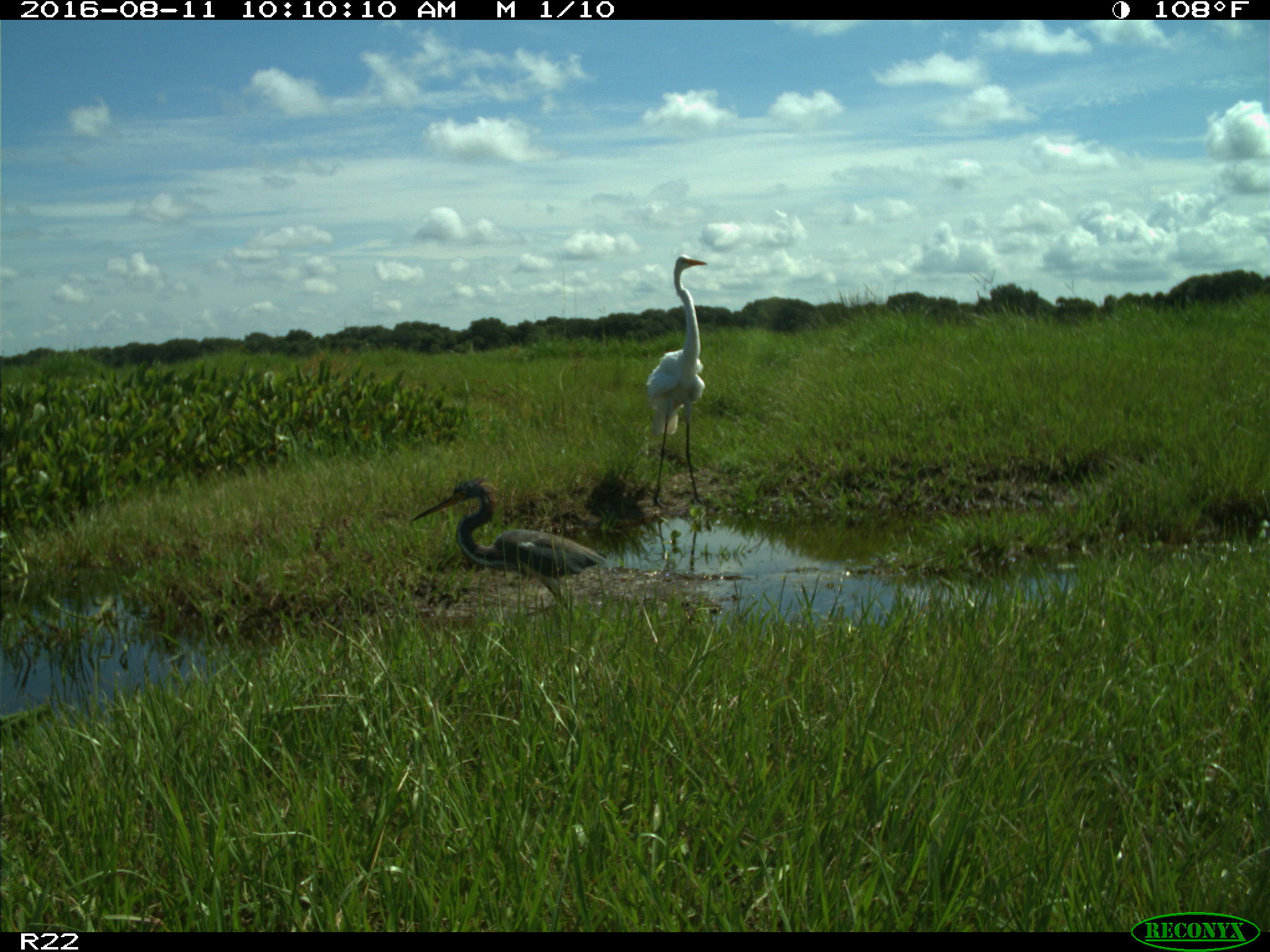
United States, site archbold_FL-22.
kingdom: Animalia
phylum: Chordata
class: Aves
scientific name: Aves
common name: birds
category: unidentified bird